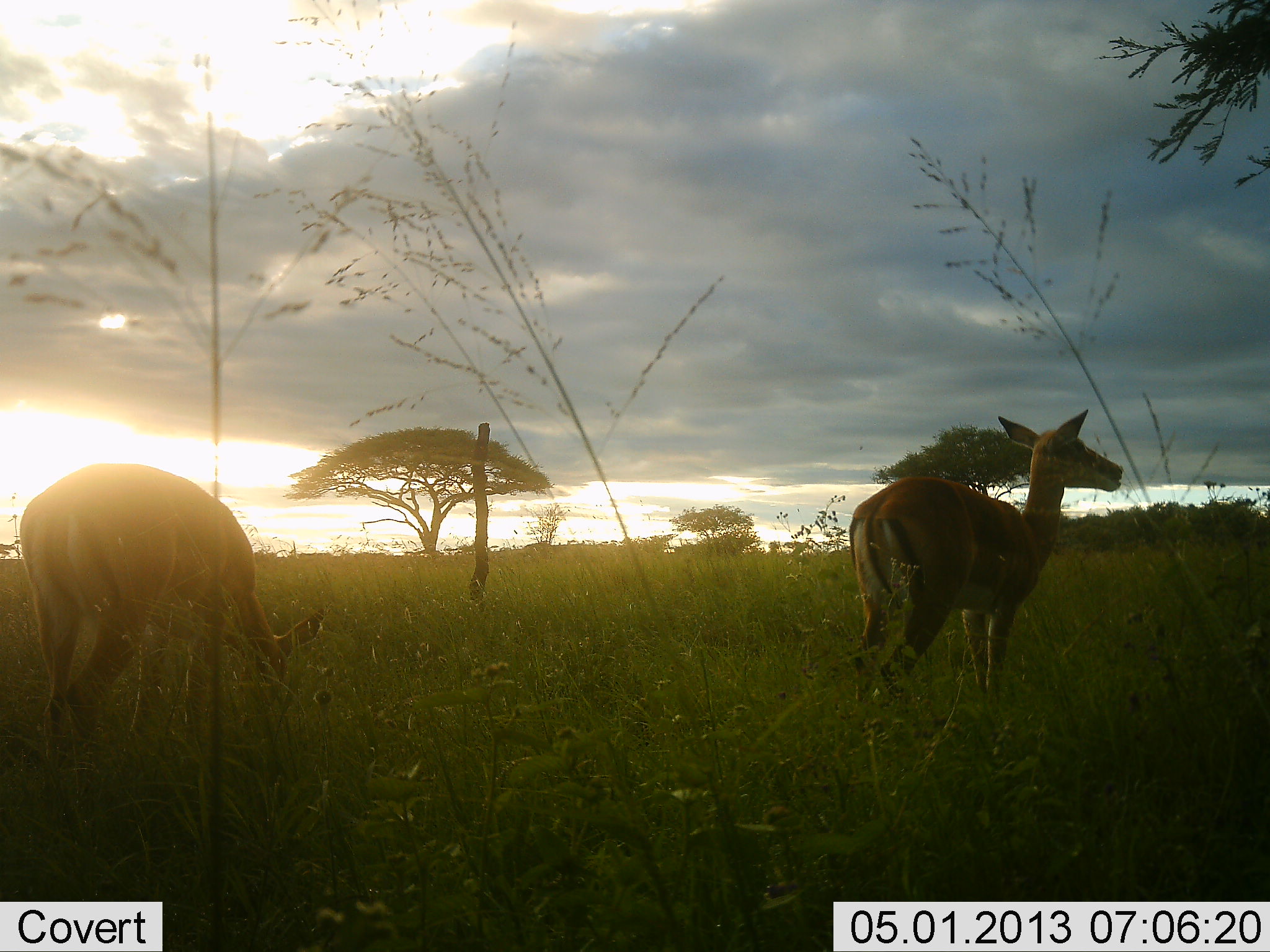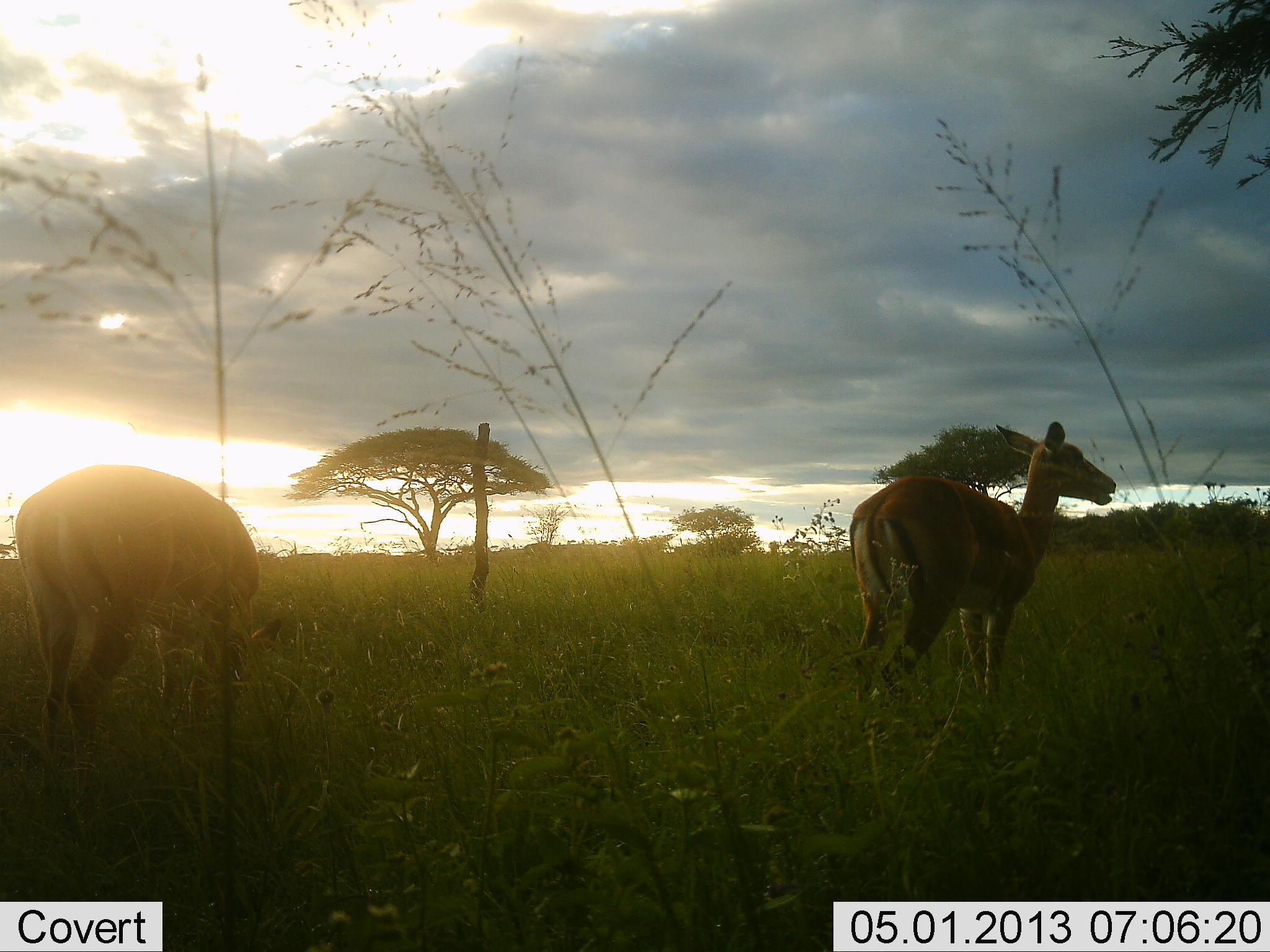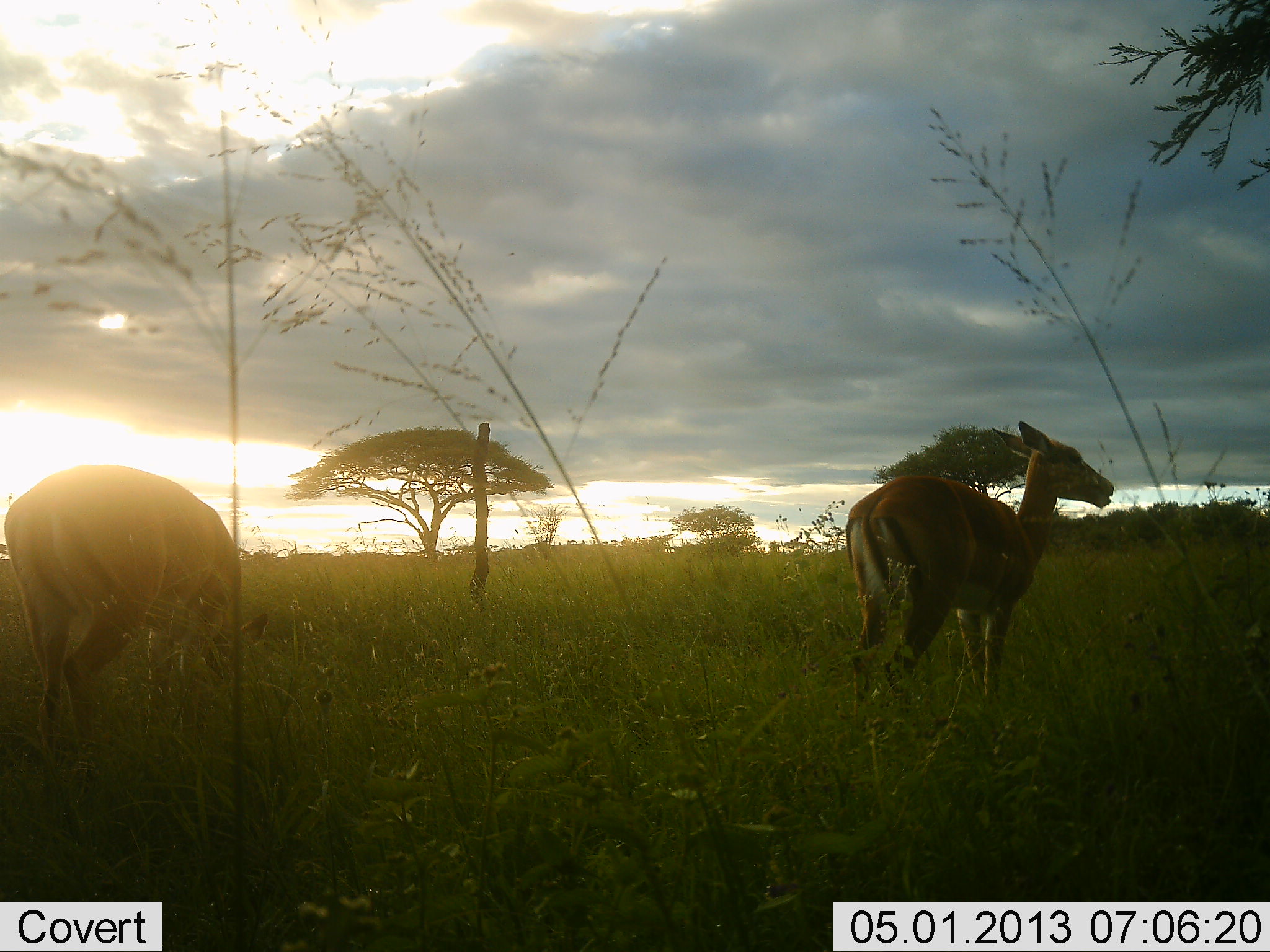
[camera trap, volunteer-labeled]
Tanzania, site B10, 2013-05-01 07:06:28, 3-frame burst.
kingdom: Animalia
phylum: Chordata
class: Mammalia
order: Artiodactyla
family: Bovidae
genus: Aepyceros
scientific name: Aepyceros melampus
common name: impala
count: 2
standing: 70%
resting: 0%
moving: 0%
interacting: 0%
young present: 0%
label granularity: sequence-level